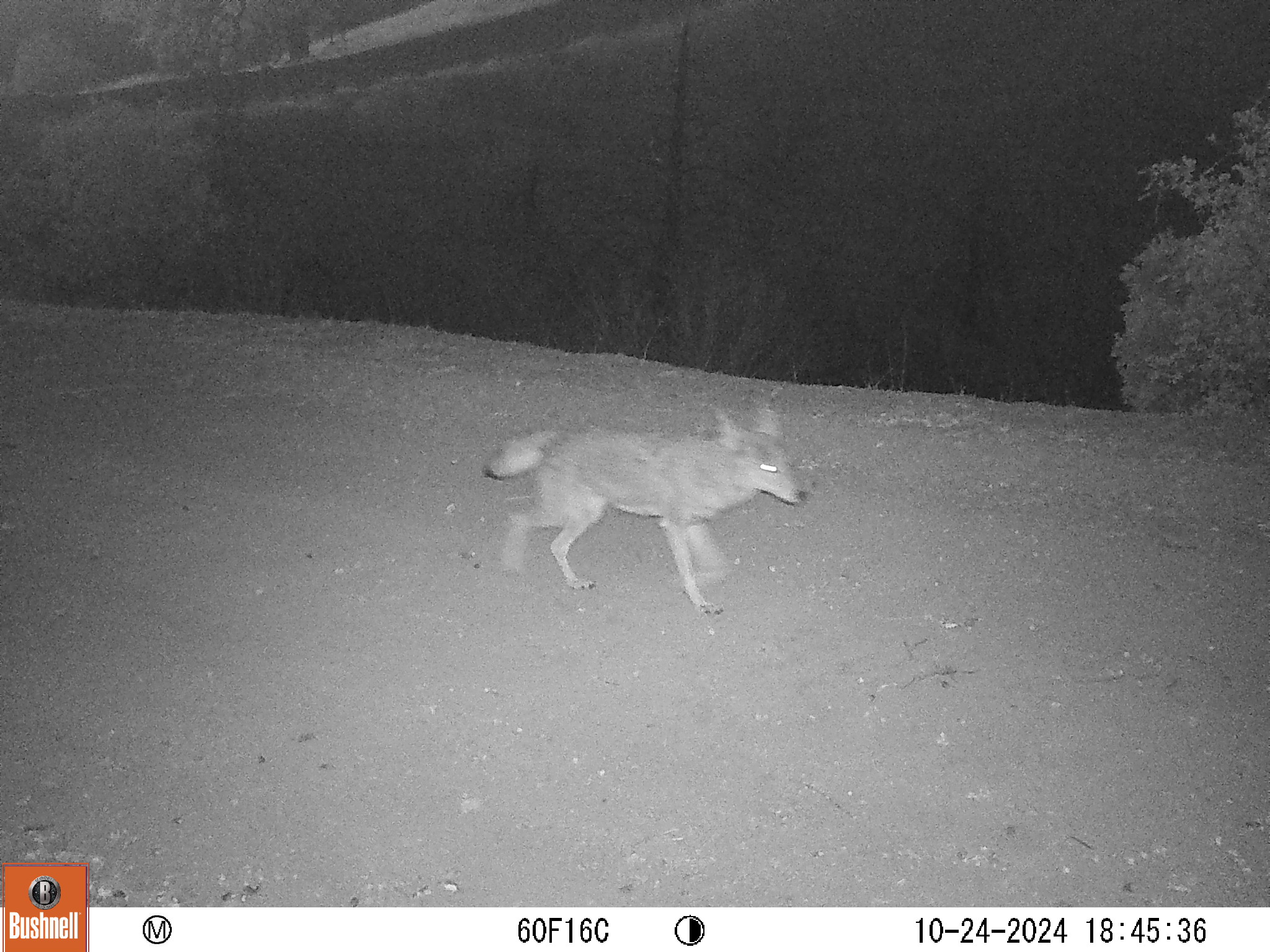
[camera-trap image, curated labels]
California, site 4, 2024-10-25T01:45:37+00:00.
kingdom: Animalia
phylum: Chordata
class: Mammalia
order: Carnivora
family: Canidae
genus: Canis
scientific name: Canis latrans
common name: coyote